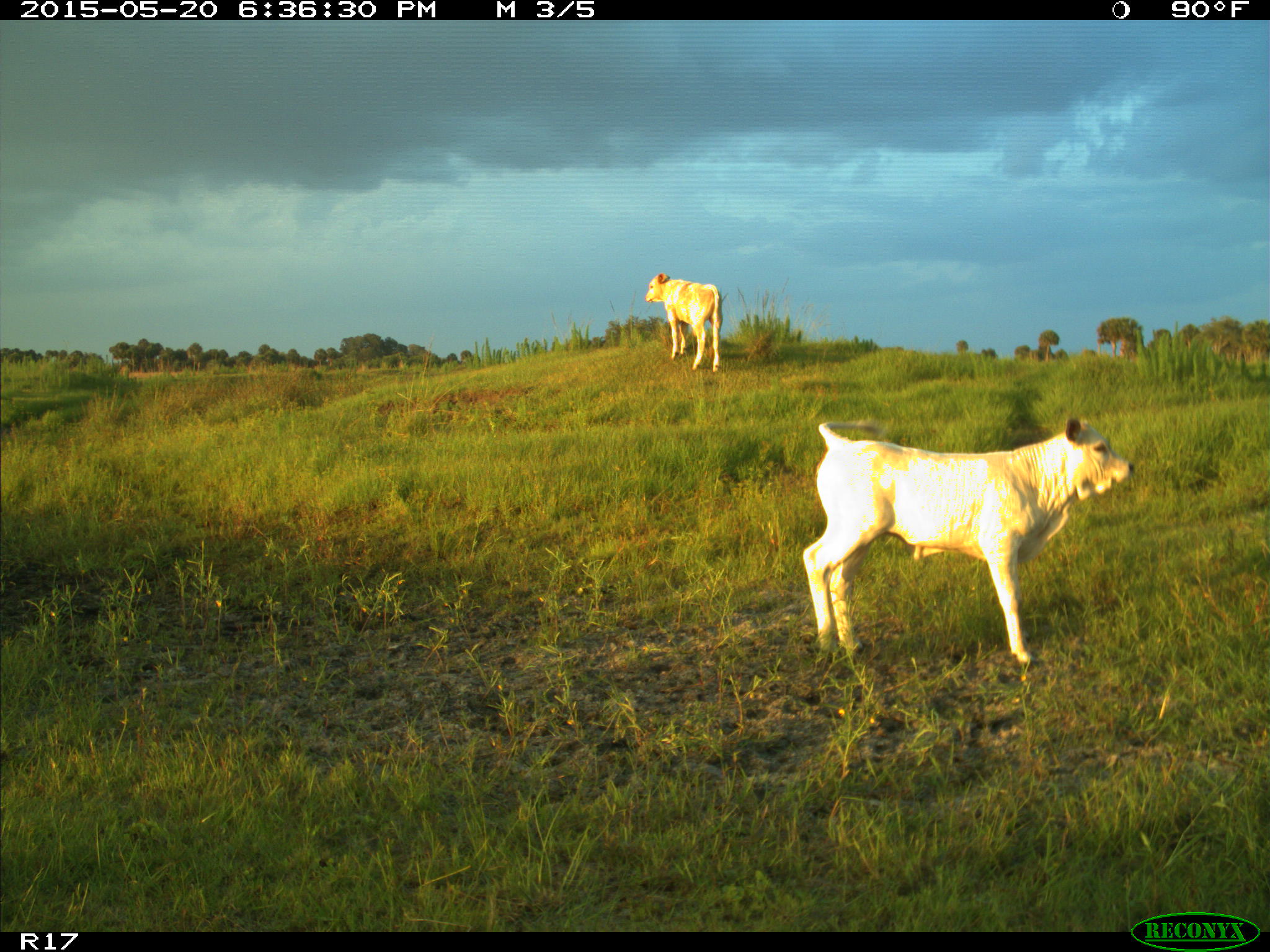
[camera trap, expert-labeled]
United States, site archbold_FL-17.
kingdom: Animalia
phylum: Chordata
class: Mammalia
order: Artiodactyla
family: Bovidae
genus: Bos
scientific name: Bos taurus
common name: domestic cow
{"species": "Bos taurus (domestic cow)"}